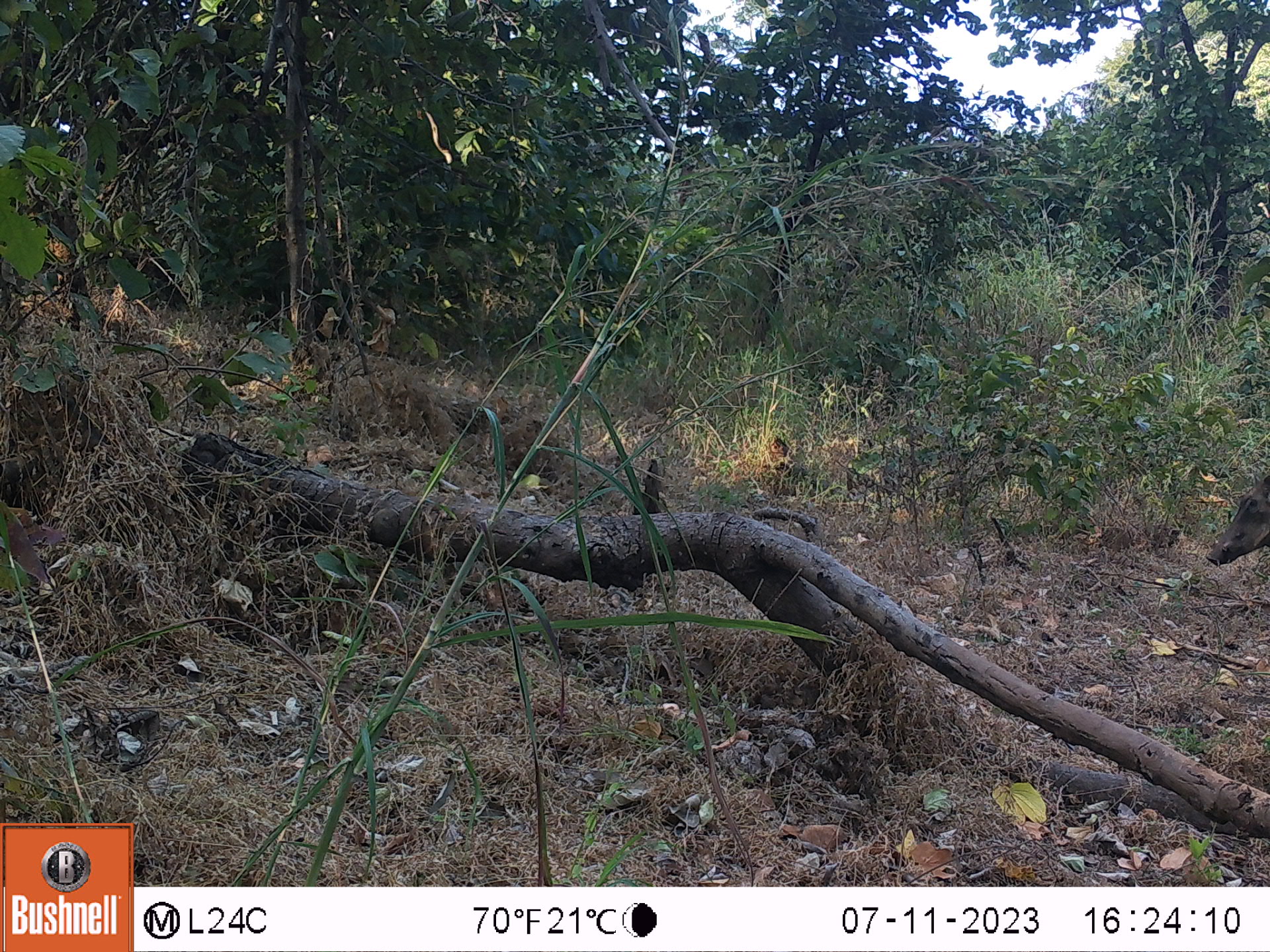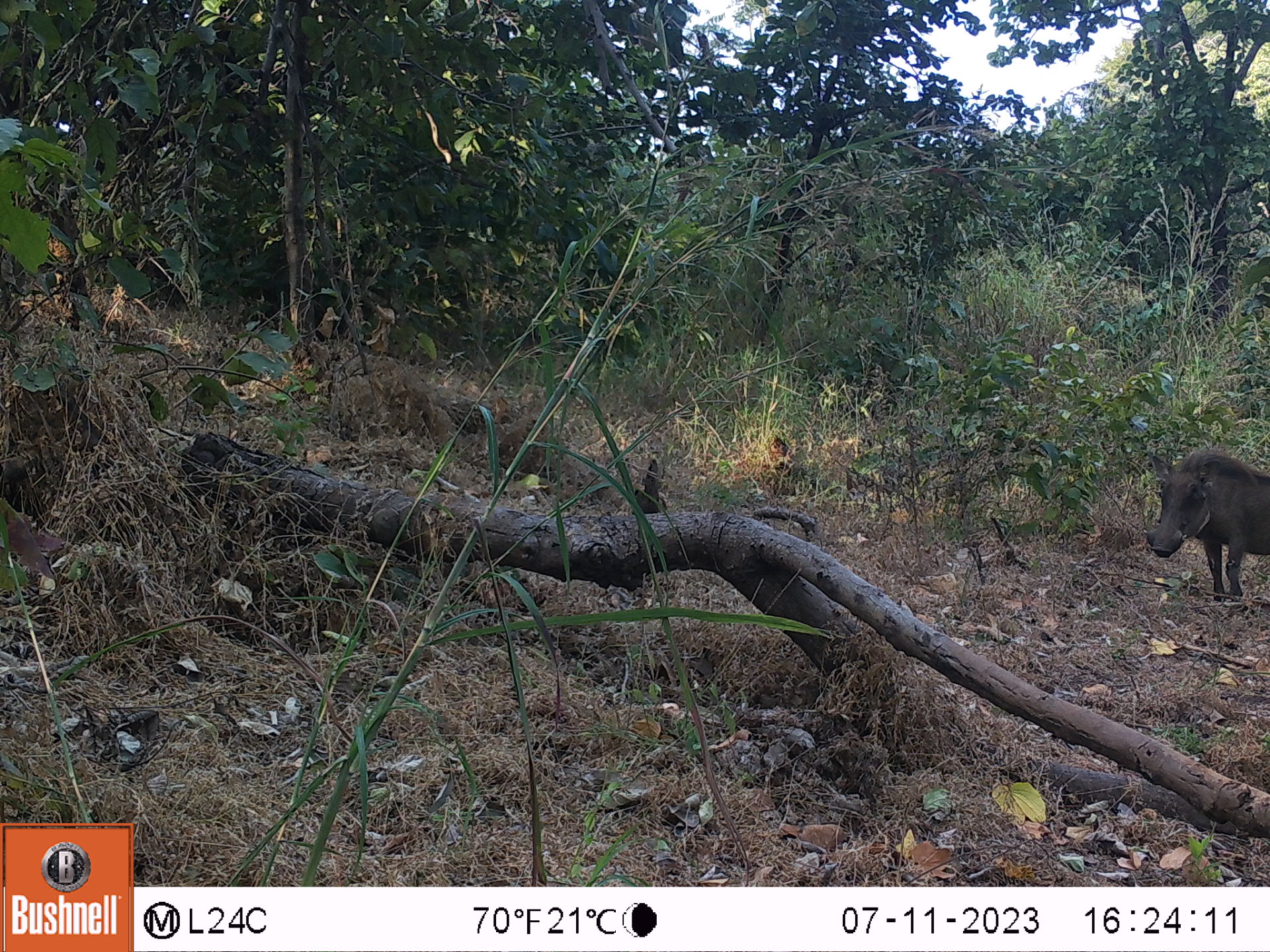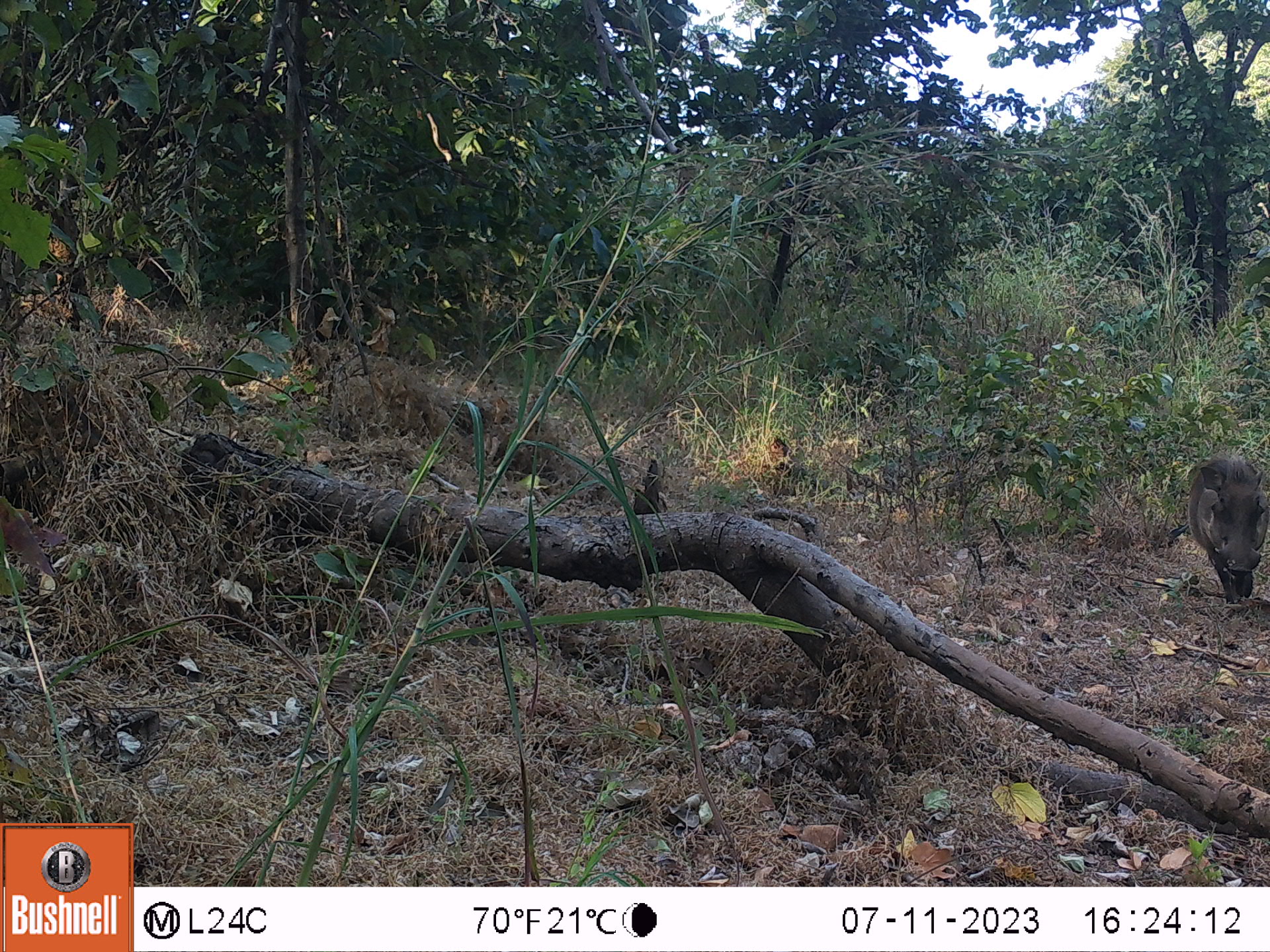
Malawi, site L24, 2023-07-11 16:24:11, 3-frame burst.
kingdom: Animalia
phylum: Chordata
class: Mammalia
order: Artiodactyla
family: Suidae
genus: Phacochoerus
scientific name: Phacochoerus africanus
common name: common warthog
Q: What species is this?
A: Common warthog (Phacochoerus africanus).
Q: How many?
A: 1.